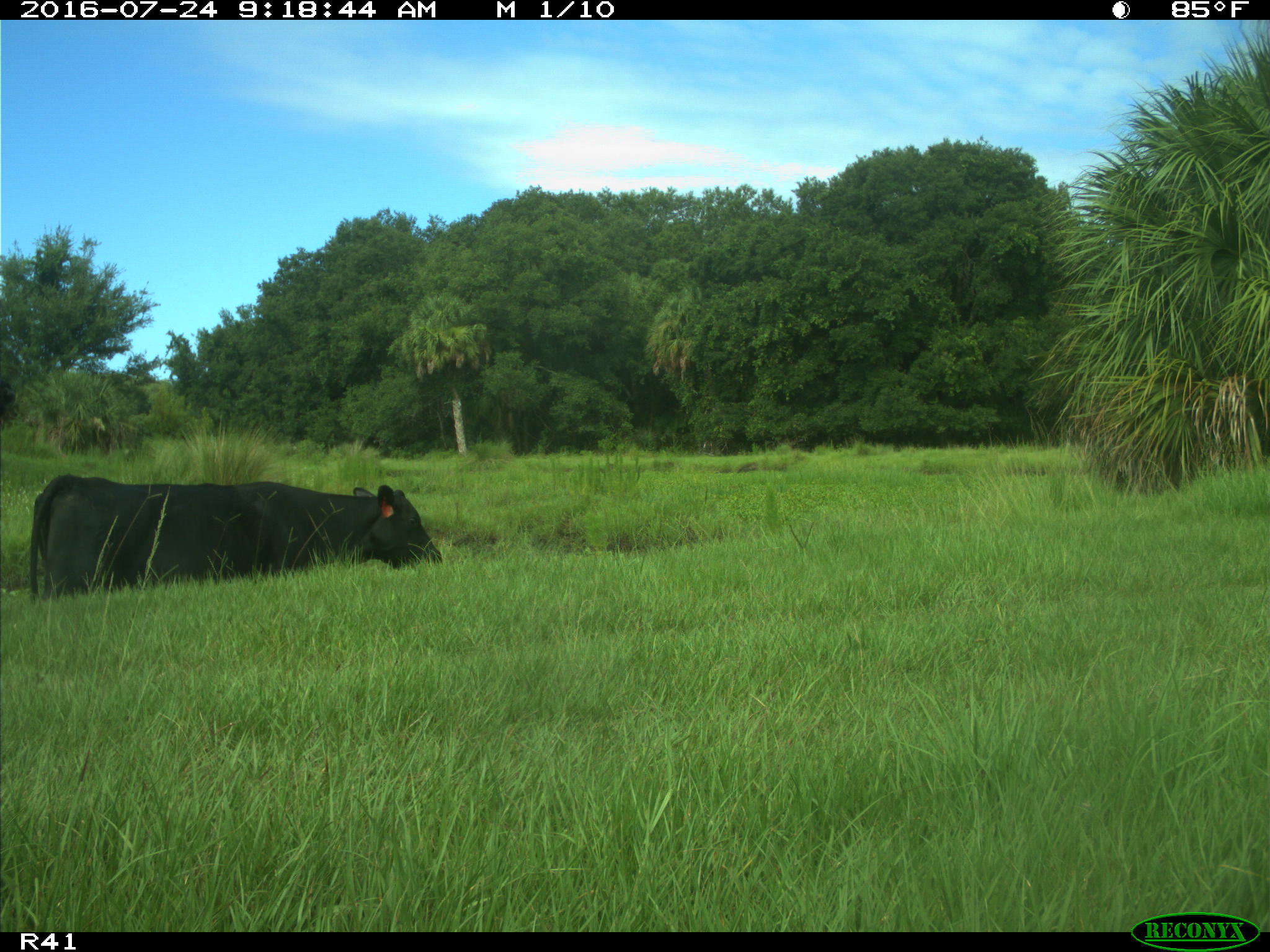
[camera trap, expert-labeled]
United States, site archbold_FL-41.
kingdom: Animalia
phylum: Chordata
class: Mammalia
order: Artiodactyla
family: Bovidae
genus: Bos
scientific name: Bos taurus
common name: domestic cow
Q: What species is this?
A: Bos taurus (domestic cow).